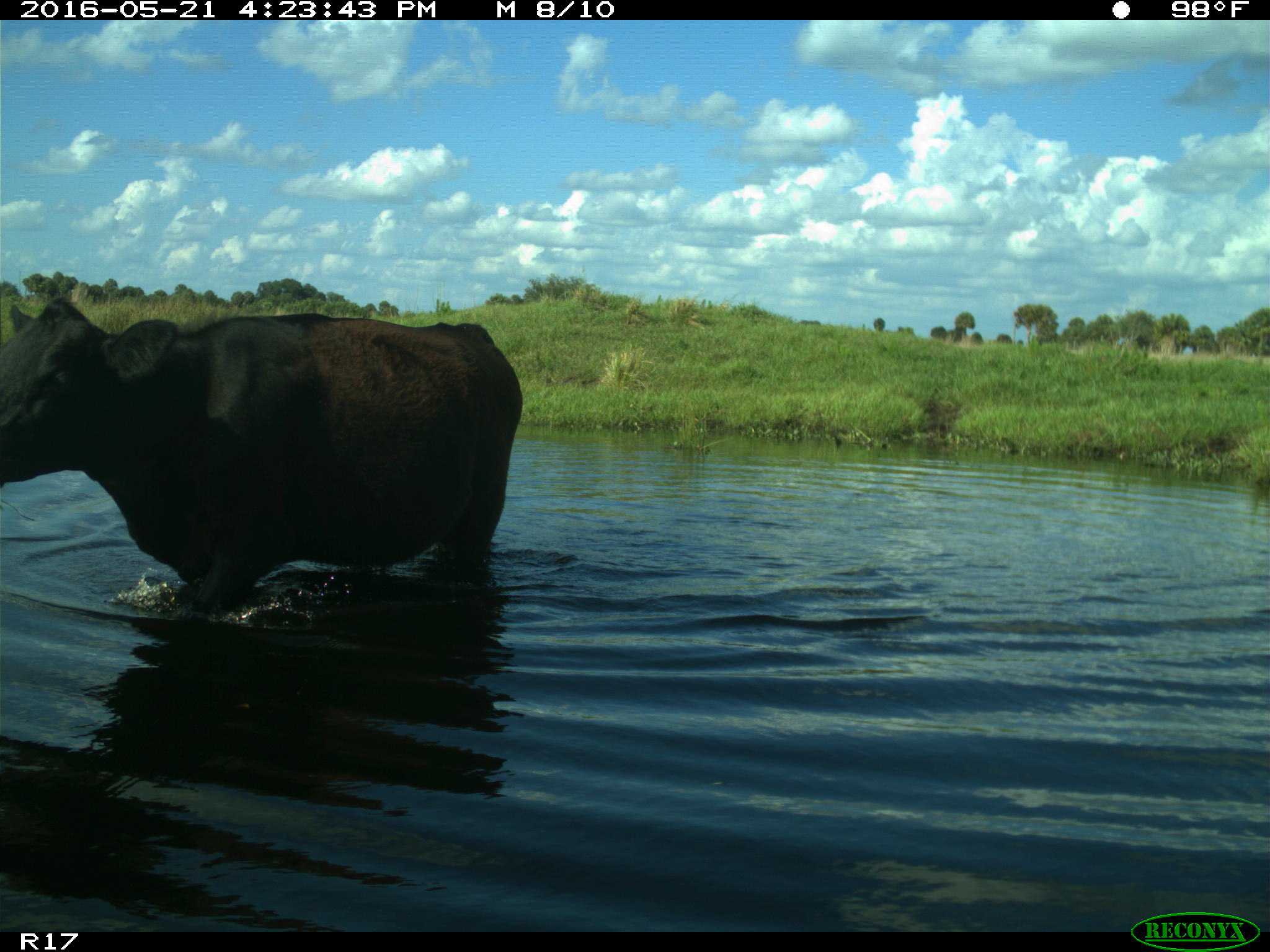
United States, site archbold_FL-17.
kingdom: Animalia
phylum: Chordata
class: Mammalia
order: Artiodactyla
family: Bovidae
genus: Bos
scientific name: Bos taurus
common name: domestic cow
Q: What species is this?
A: Bos taurus (domestic cow).